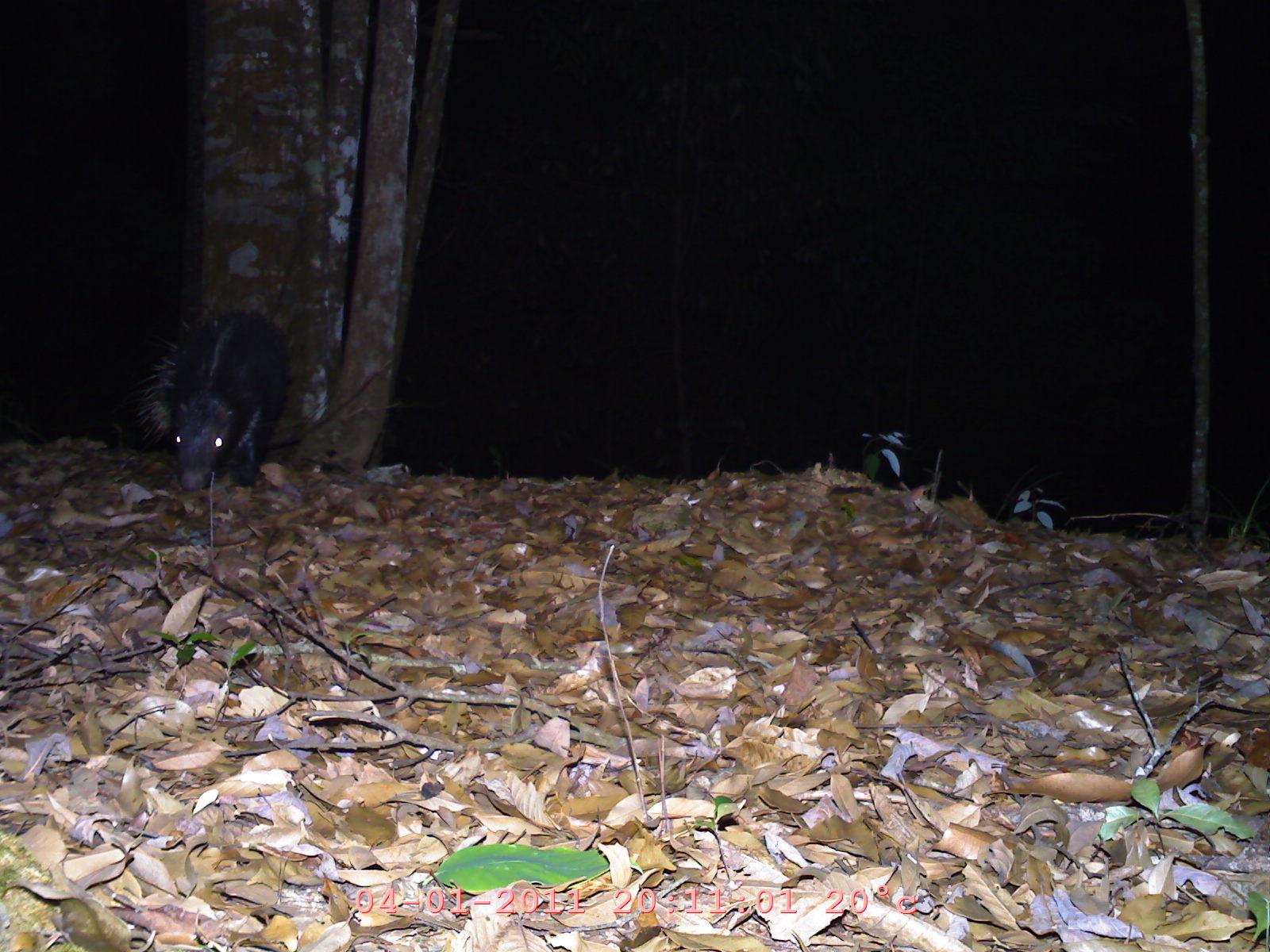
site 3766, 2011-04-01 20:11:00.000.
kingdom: Animalia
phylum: Chordata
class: Mammalia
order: Rodentia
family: Hystricidae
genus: Hystrix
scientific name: Hystrix brachyura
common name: east asian porcupine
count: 1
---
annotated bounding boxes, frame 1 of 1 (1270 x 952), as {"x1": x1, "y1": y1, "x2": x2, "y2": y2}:
hystrix brachyura: {"x1": 130, "y1": 308, "x2": 294, "y2": 490}